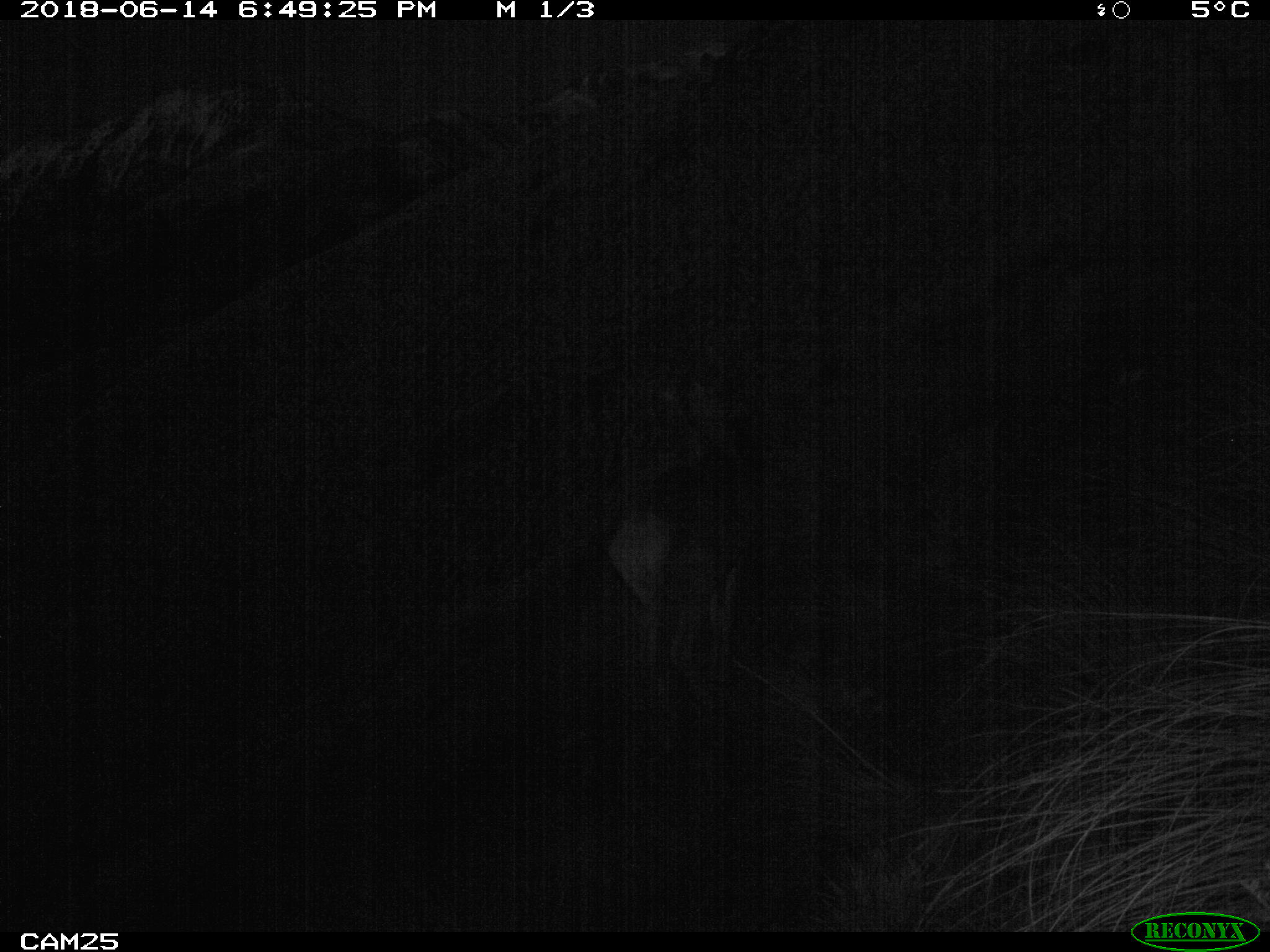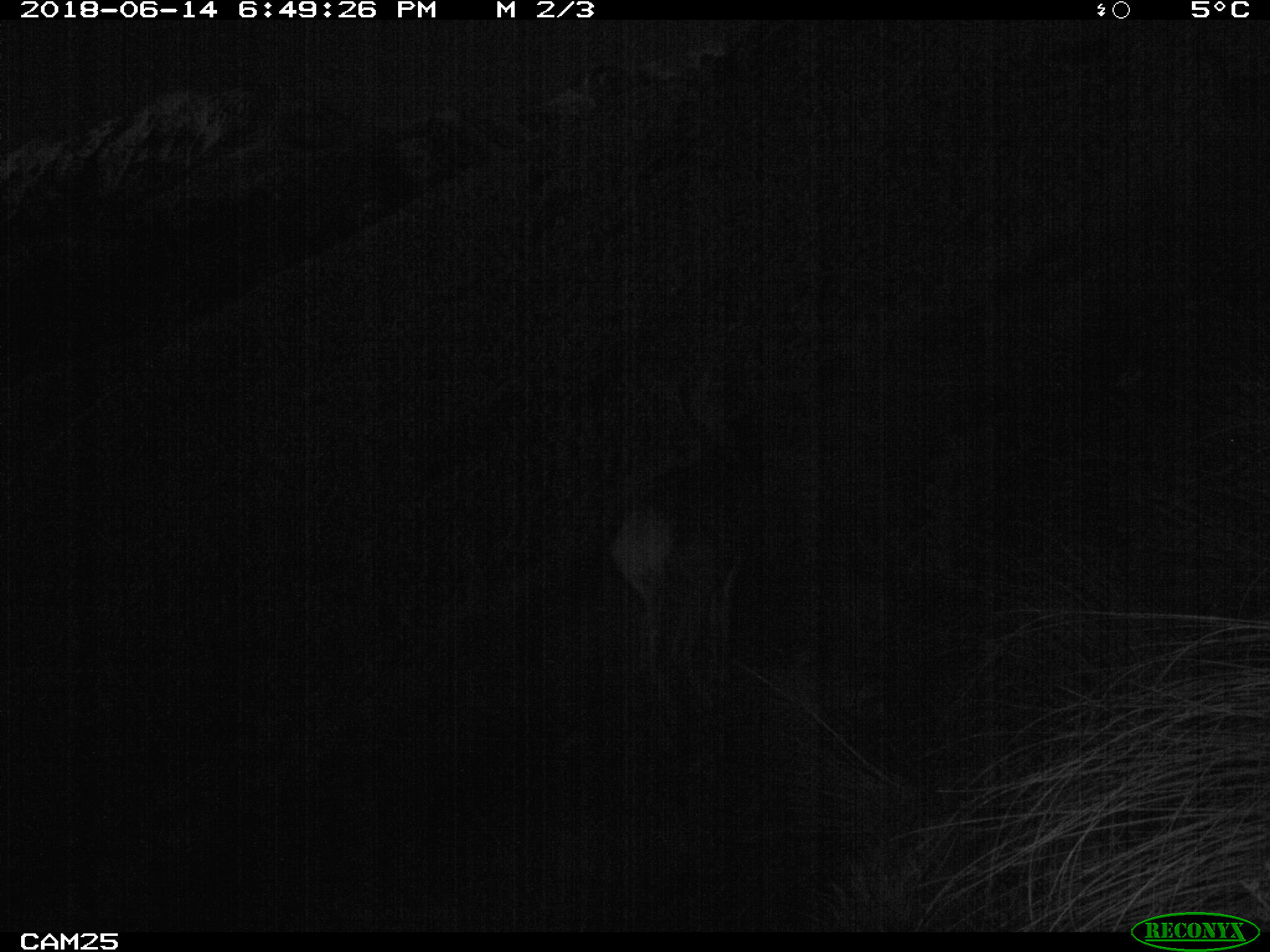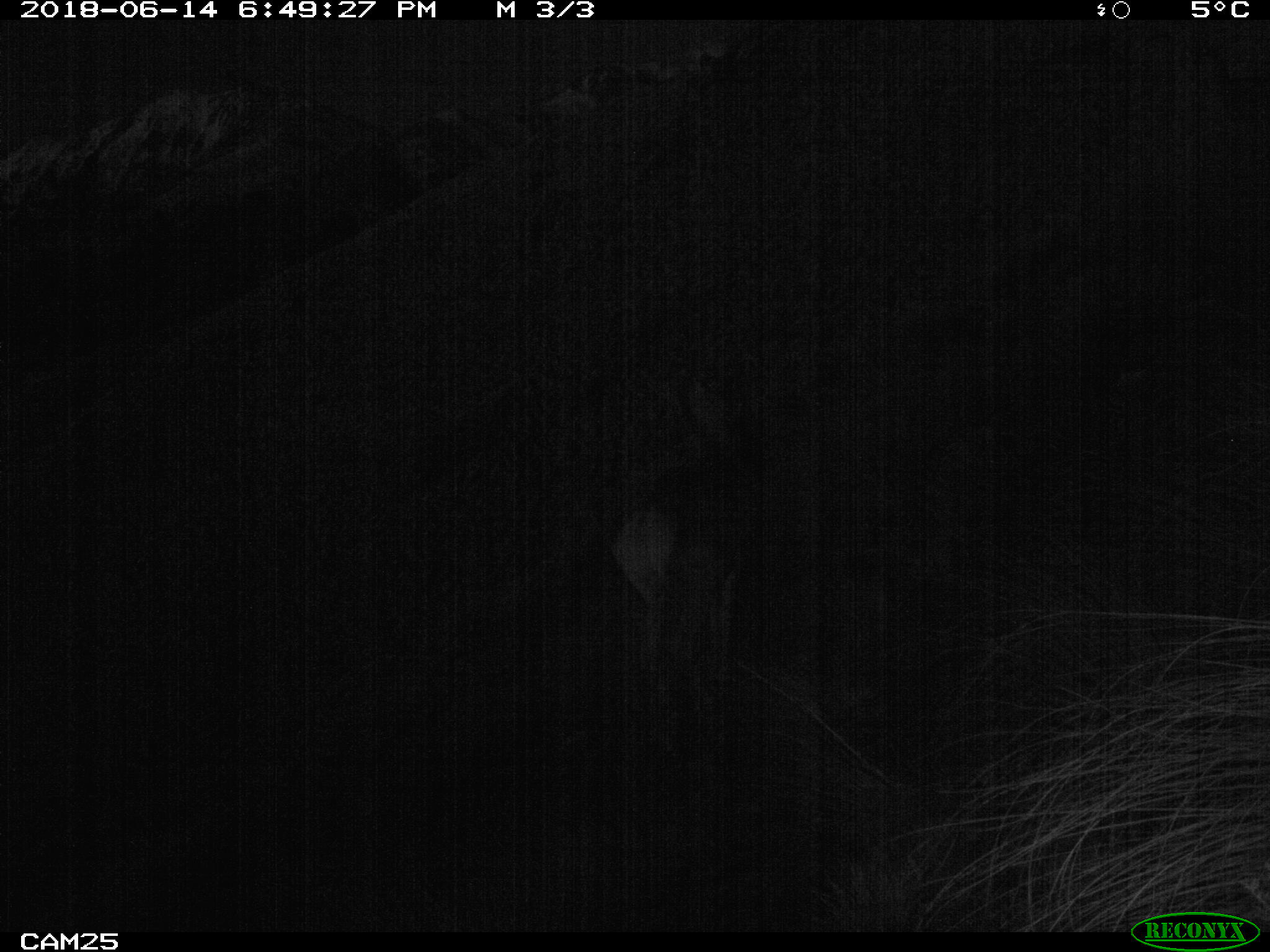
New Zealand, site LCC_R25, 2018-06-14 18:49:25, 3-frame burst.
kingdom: Animalia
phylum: Chordata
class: Mammalia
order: Artiodactyla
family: Cervidae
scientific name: Cervidae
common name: deer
Deer (Cervidae).